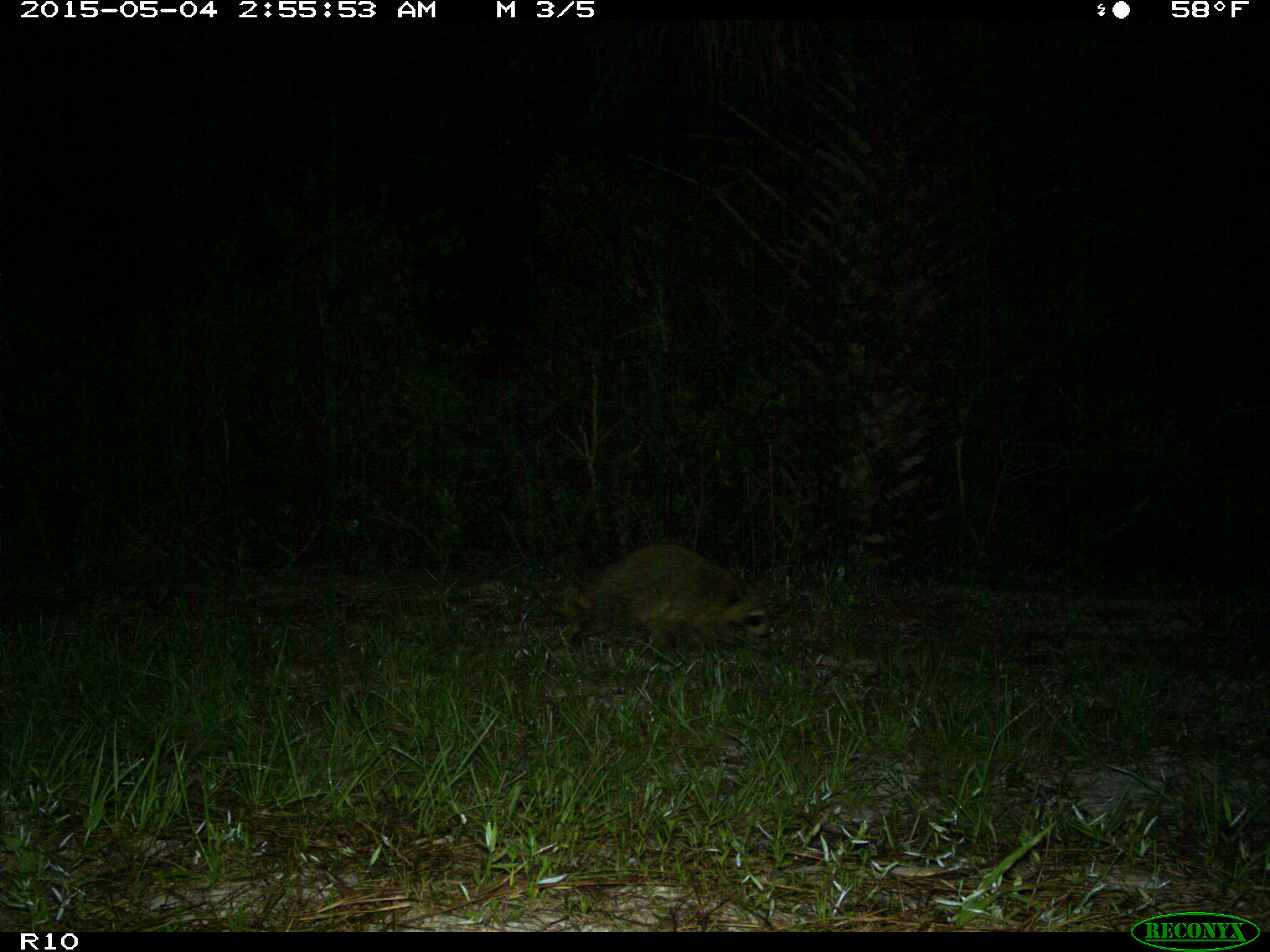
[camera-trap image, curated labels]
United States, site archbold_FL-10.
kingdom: Animalia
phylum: Chordata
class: Mammalia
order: Carnivora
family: Procyonidae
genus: Procyon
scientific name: Procyon lotor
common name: common raccoon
Procyon lotor (common raccoon).